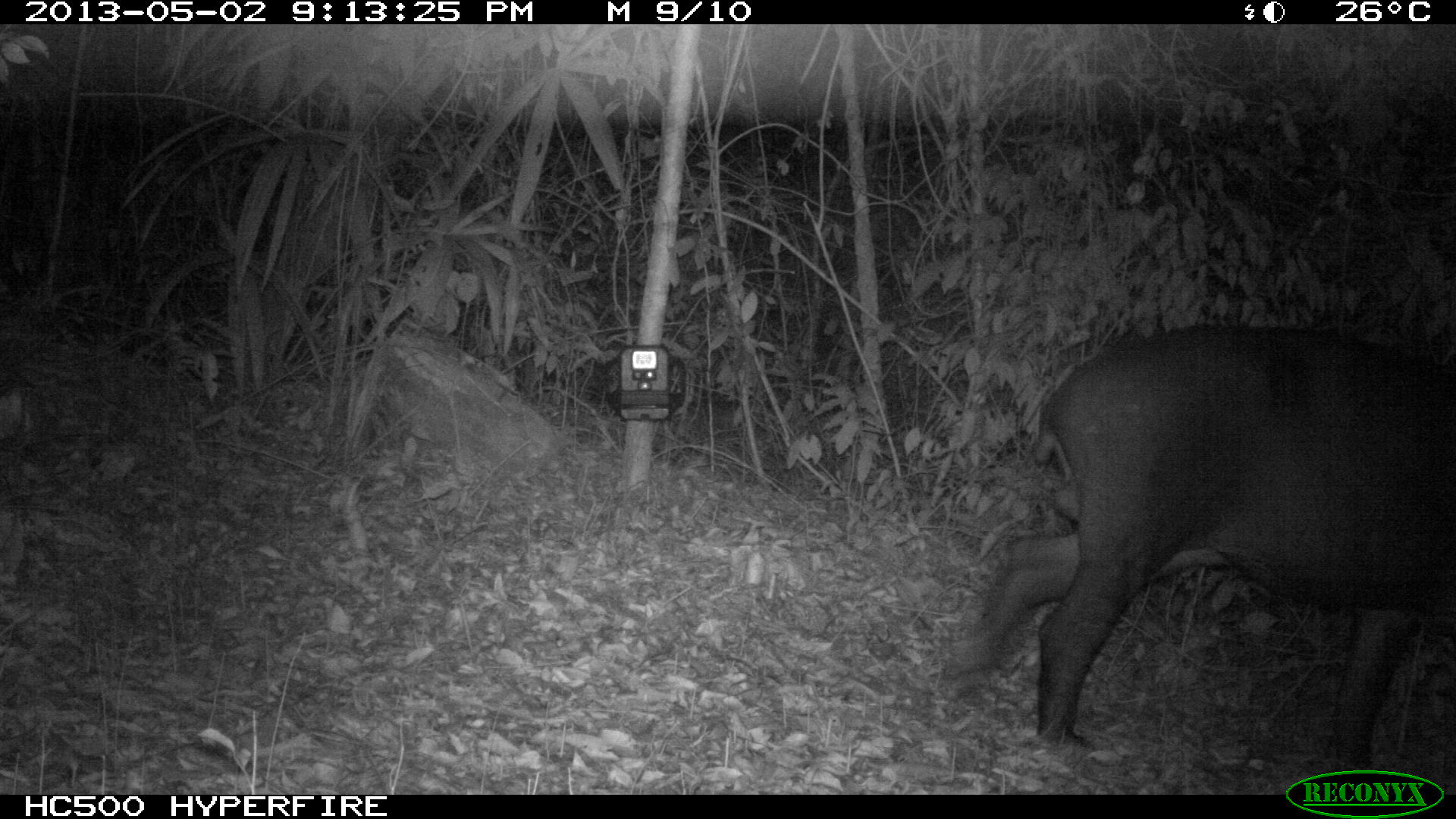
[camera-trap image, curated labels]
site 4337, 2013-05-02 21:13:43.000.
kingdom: Animalia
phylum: Chordata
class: Mammalia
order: Perissodactyla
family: Tapiridae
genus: Tapirus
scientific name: Tapirus bairdii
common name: baird's tapir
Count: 1.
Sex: male.